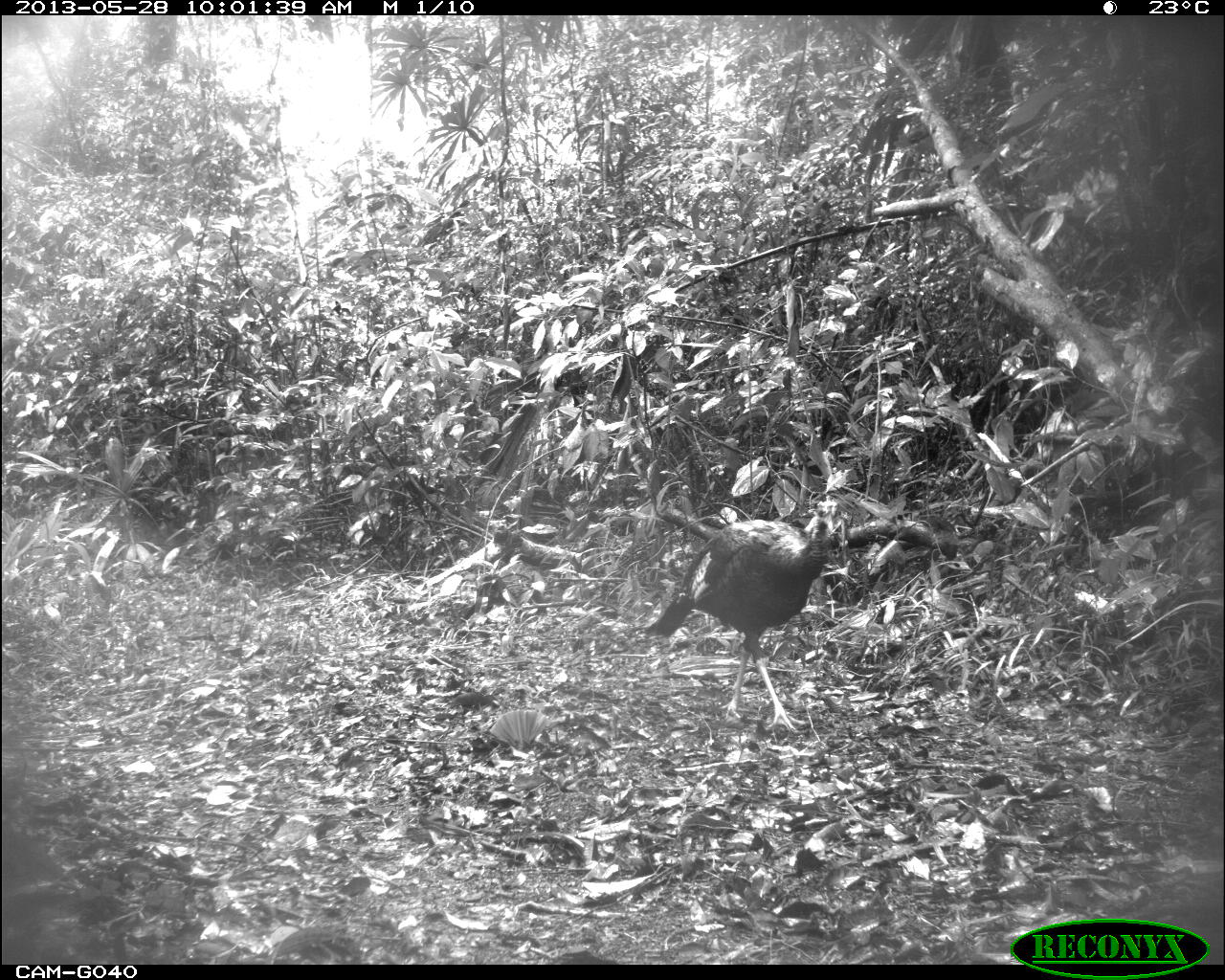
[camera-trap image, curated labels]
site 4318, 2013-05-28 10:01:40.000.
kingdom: Animalia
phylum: Chordata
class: Aves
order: Galliformes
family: Phasianidae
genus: Meleagris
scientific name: Meleagris ocellata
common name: ocellated turkey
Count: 1.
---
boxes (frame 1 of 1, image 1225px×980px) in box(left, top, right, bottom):
meleagris ocellata: box(641, 499, 844, 734)